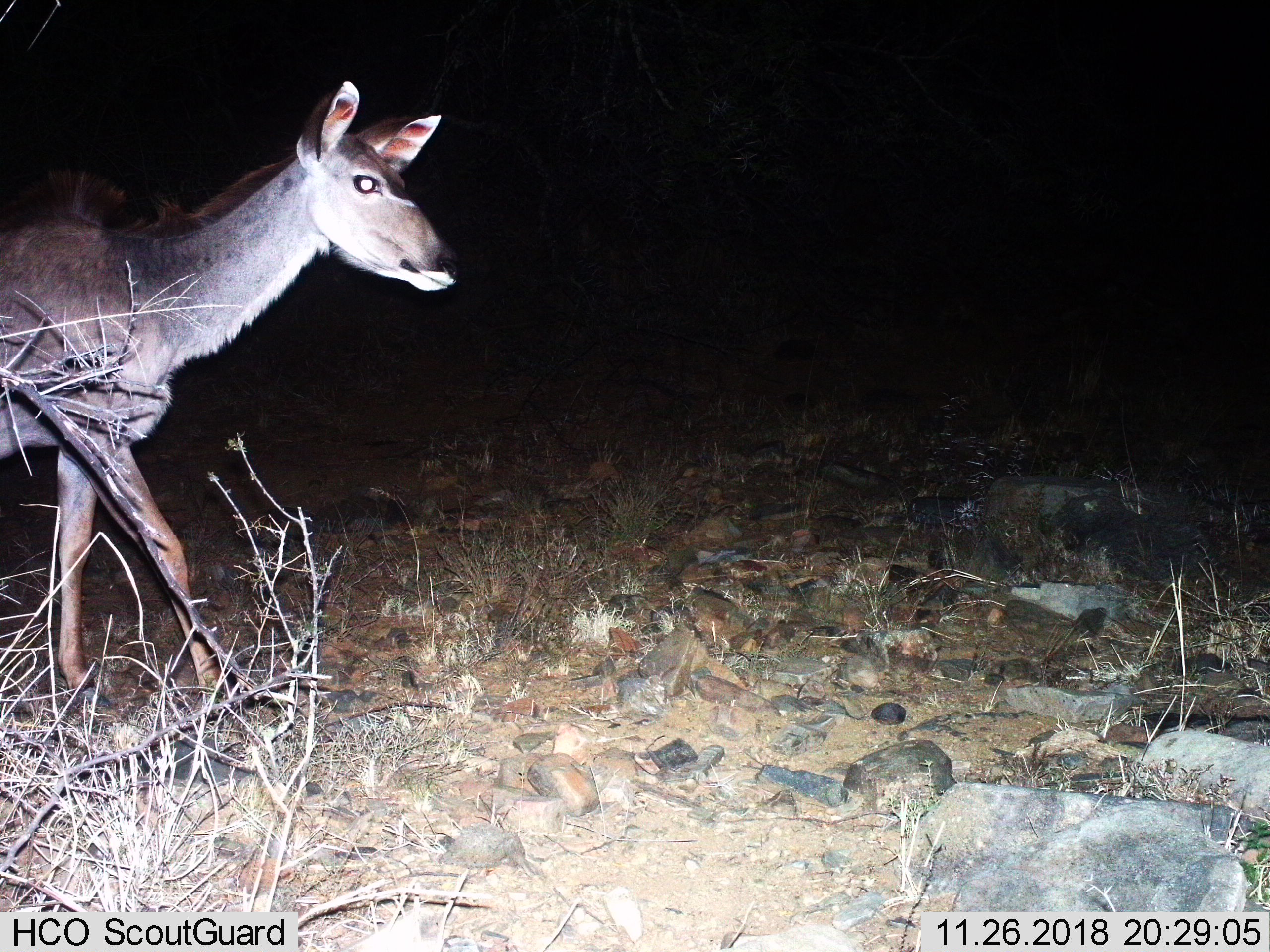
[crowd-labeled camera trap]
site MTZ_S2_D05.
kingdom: Animalia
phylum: Chordata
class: Mammalia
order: Artiodactyla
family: Bovidae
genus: Tragelaphus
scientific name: Tragelaphus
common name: kudu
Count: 1.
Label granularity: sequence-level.